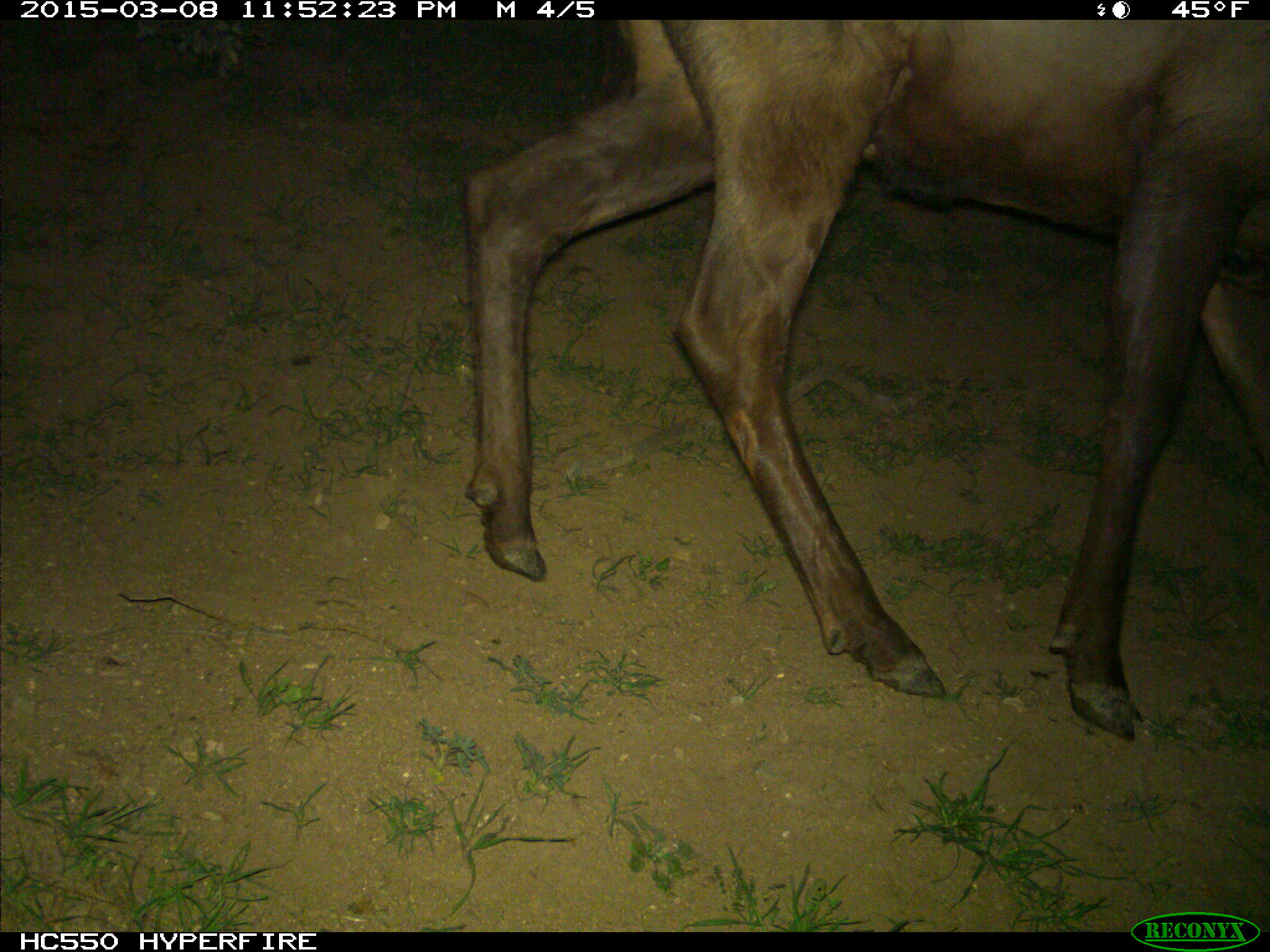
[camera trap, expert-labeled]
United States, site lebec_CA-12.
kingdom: Animalia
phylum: Chordata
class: Mammalia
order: Artiodactyla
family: Cervidae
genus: Cervus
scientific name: Cervus canadensis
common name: elk